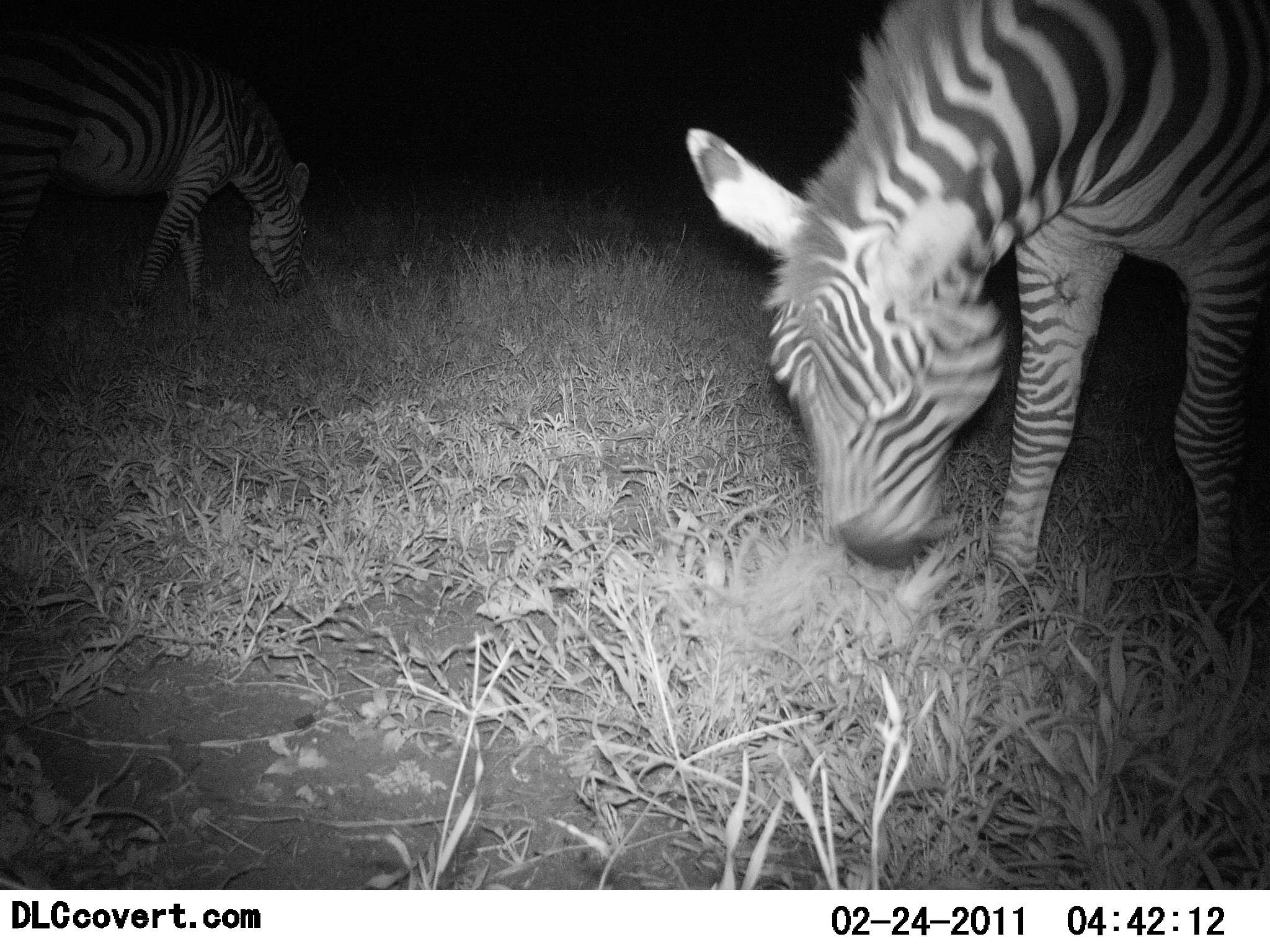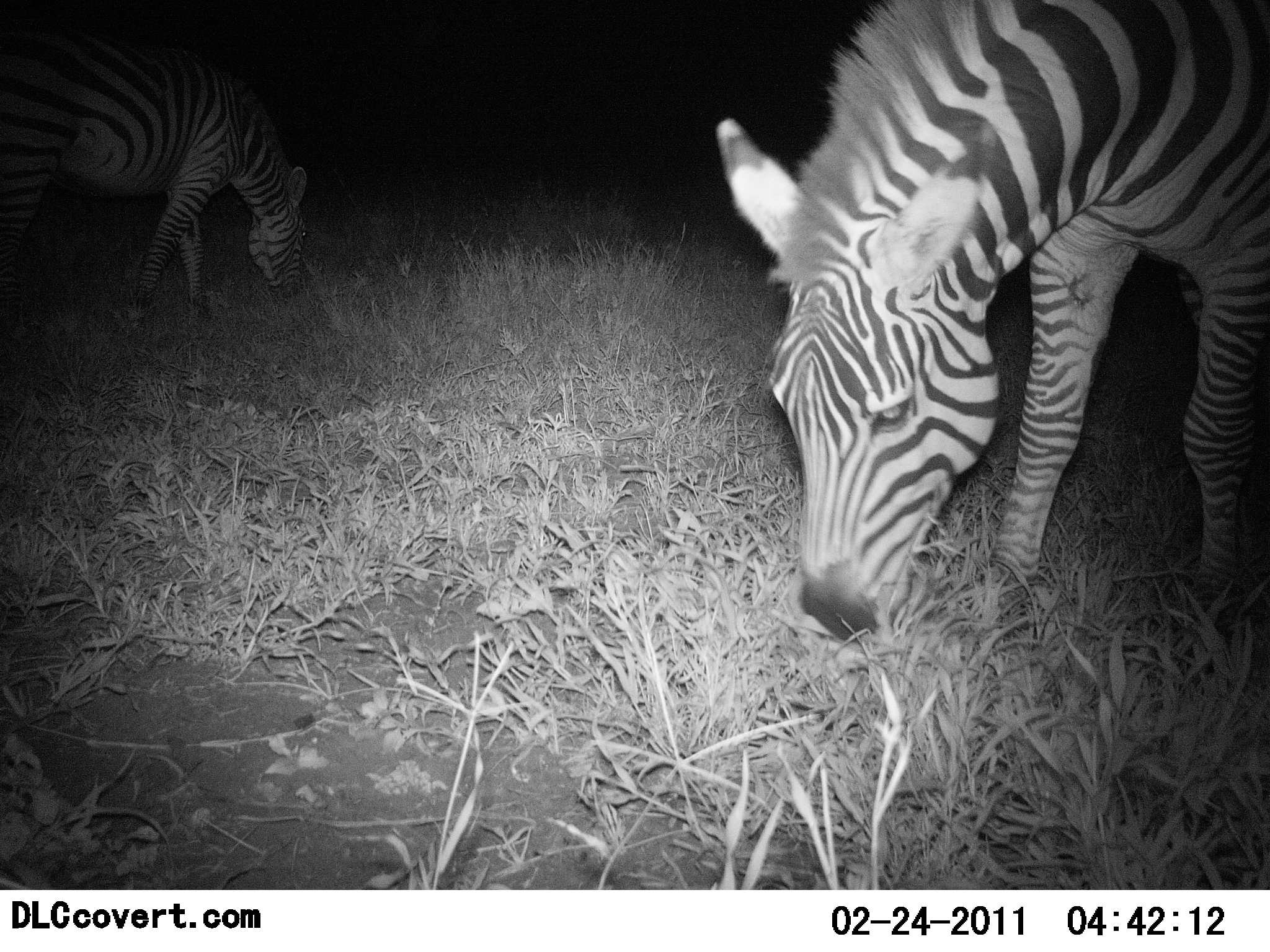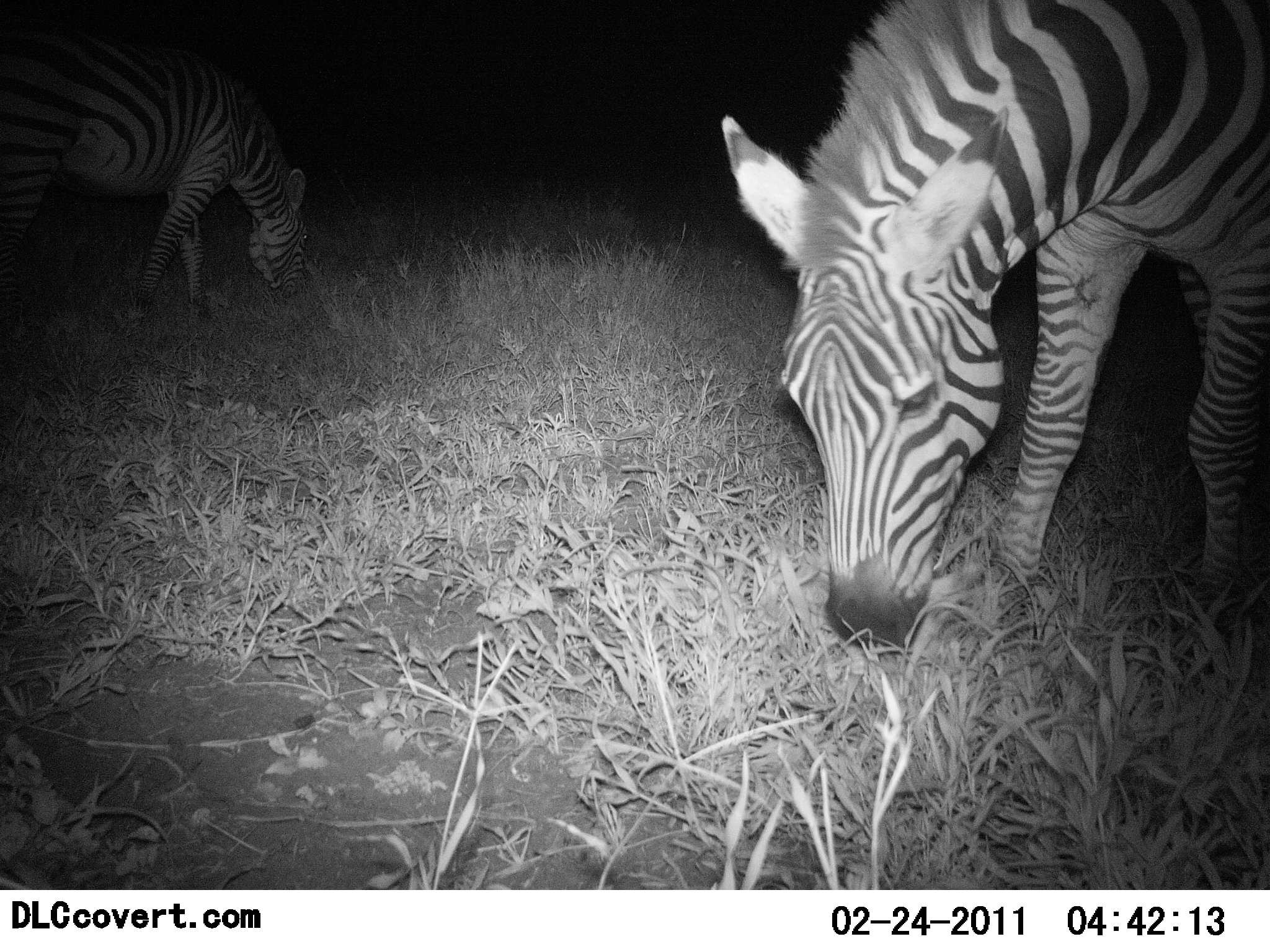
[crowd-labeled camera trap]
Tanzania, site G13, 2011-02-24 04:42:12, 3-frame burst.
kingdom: Animalia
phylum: Chordata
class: Mammalia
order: Perissodactyla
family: Equidae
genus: Equus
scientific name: Equus quagga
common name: plains zebra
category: zebra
Zebra (plains zebra) (Equus quagga), count 2. Behavior (volunteer vote fractions): standing 18%, resting 0%, moving 0%, interacting 0%. Young present (vote fraction): 0%. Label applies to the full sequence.